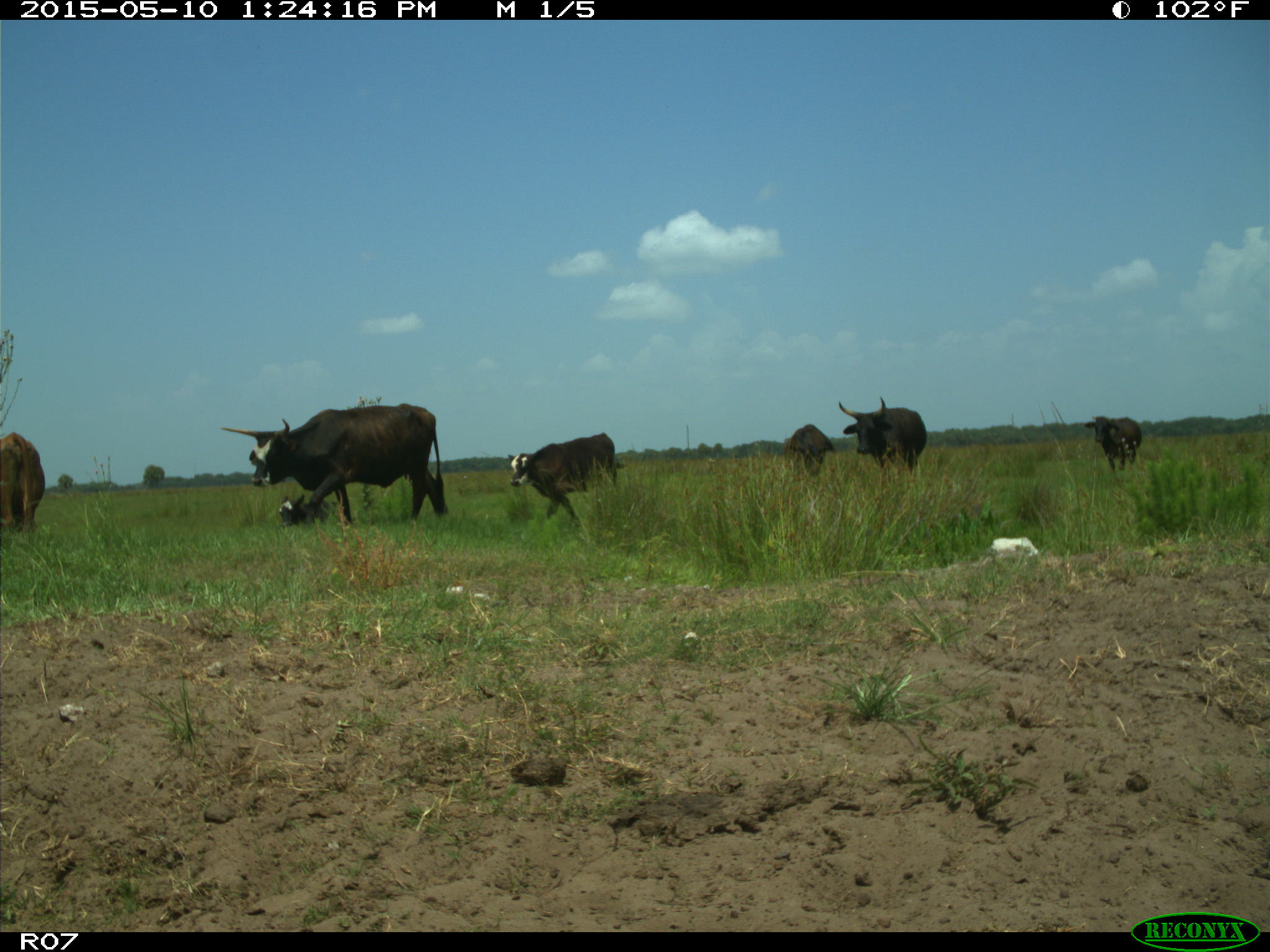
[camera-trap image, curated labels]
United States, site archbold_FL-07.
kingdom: Animalia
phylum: Chordata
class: Mammalia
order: Artiodactyla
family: Bovidae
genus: Bos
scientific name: Bos taurus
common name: domestic cow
Bos taurus (domestic cow).